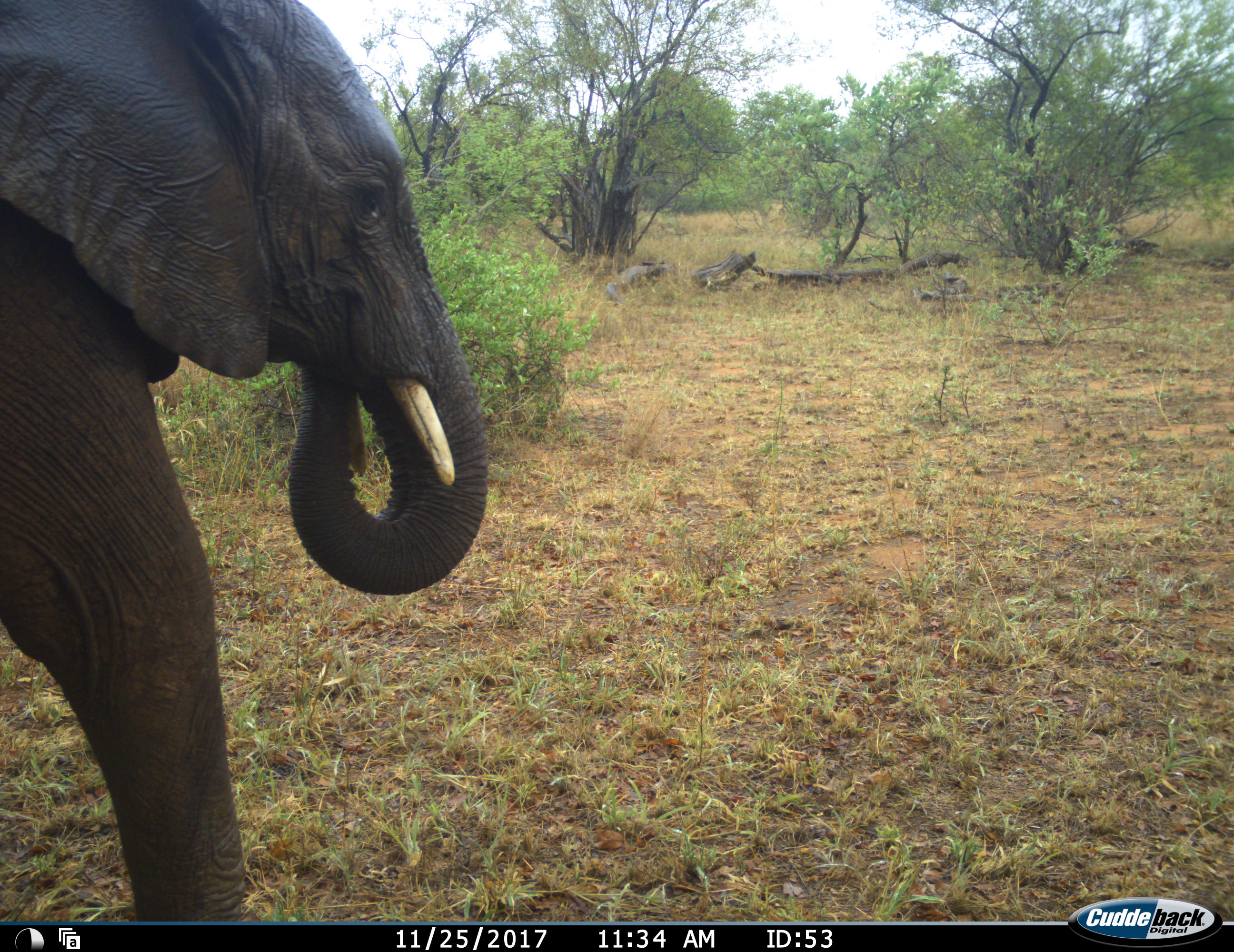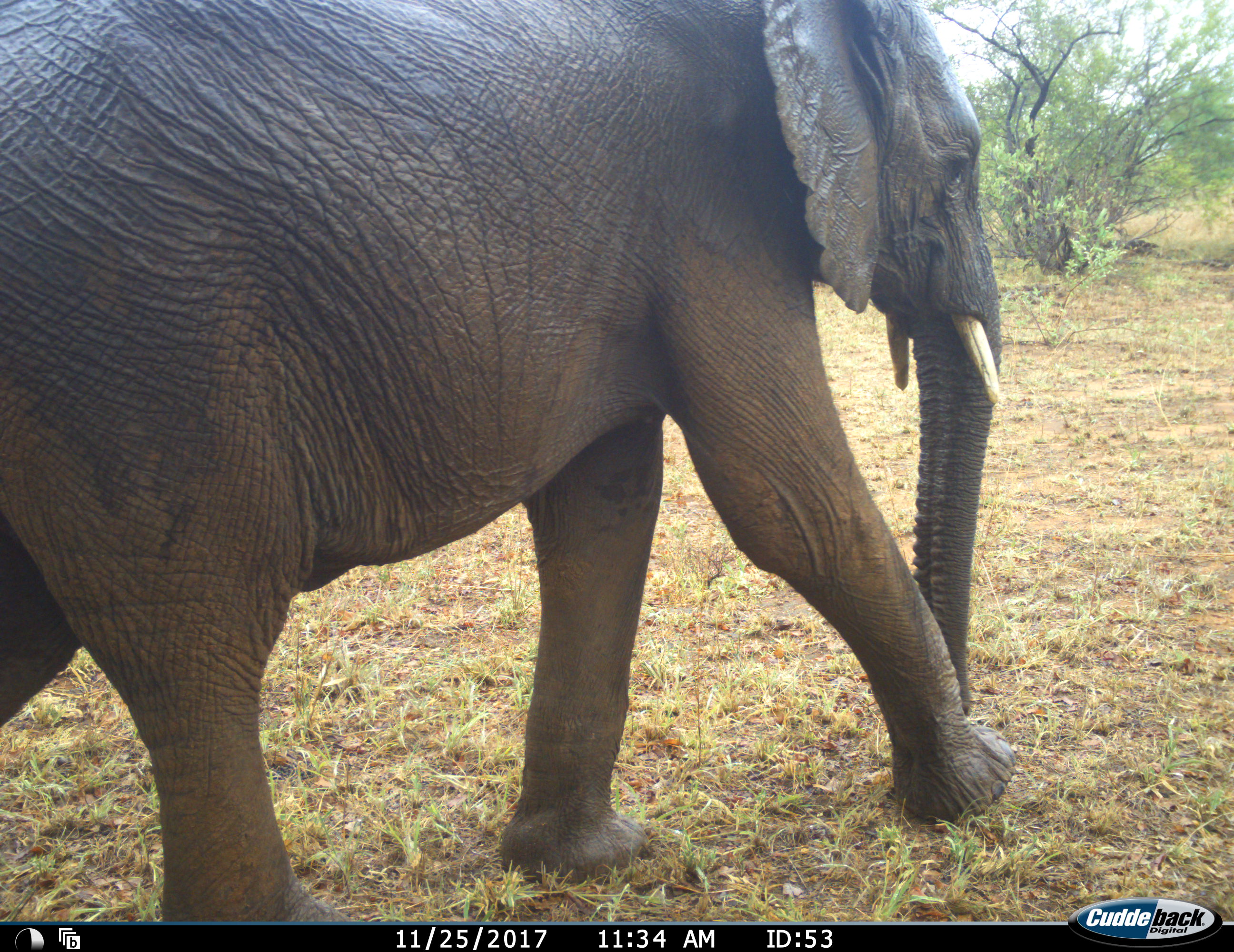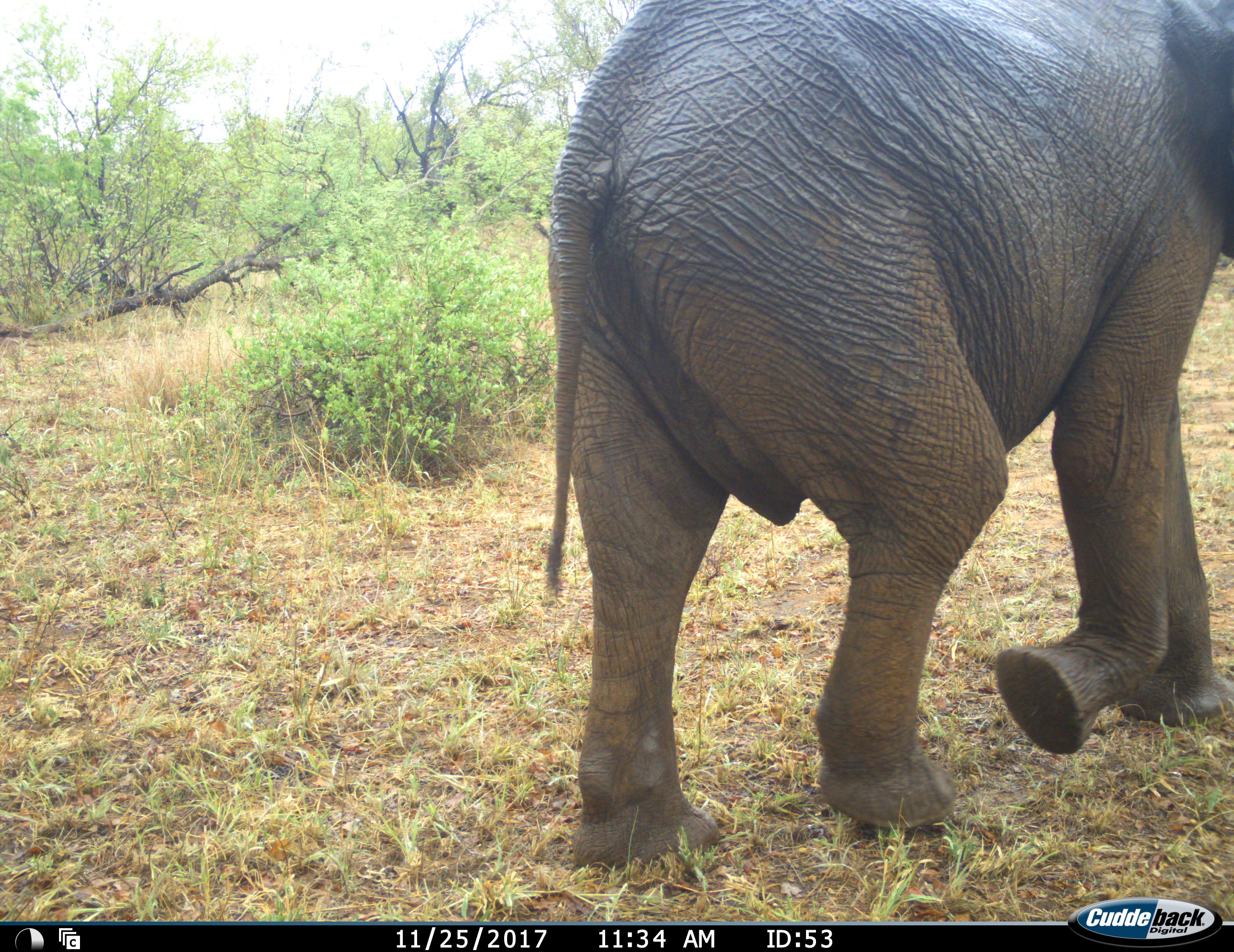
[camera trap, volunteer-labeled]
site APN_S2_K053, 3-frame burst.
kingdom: Animalia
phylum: Chordata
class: Mammalia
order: Proboscidea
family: Elephantidae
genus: Loxodonta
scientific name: Loxodonta africana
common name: african bush elephant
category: elephant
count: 1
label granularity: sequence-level